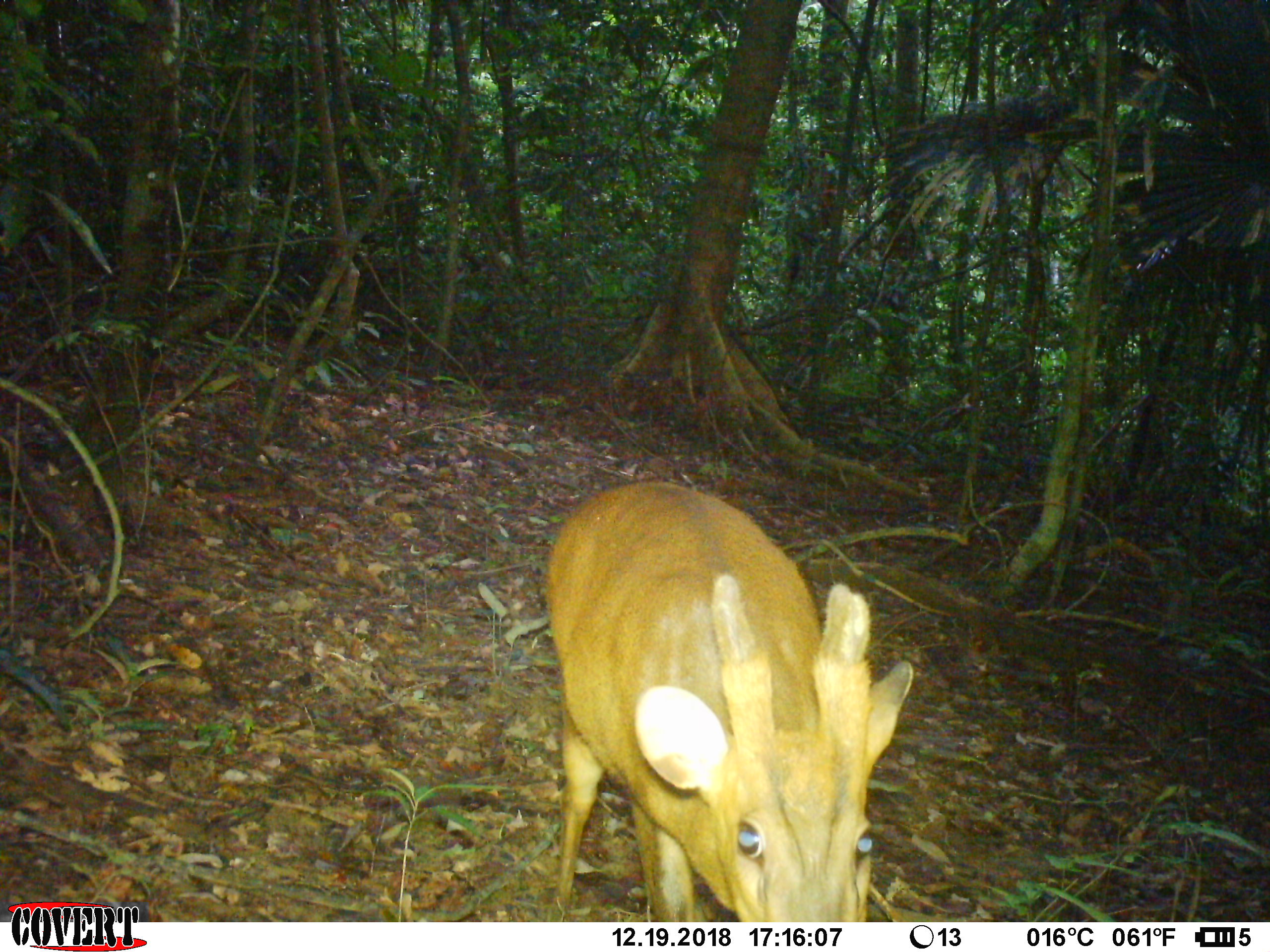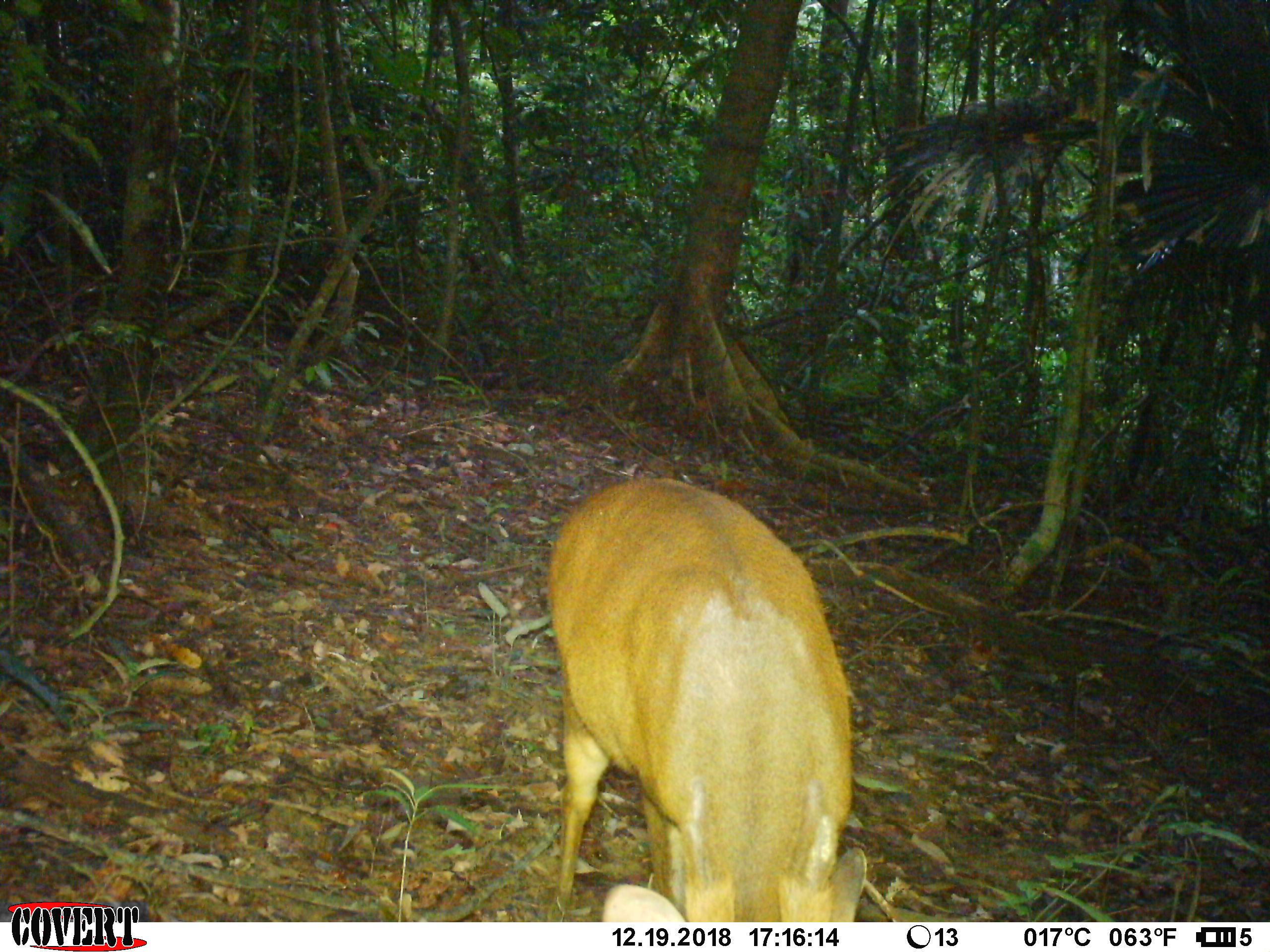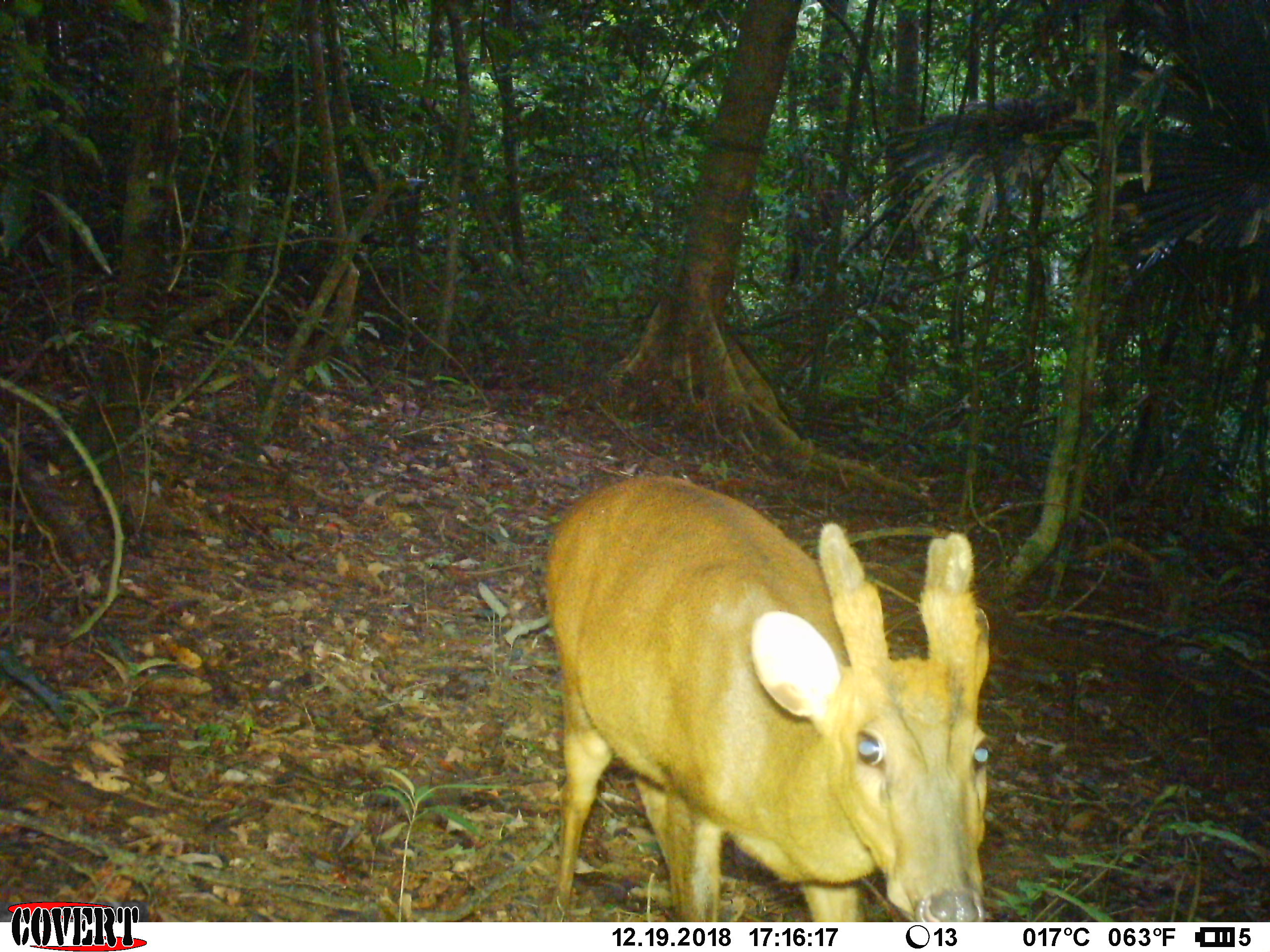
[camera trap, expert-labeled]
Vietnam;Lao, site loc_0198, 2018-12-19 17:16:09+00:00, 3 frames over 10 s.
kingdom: Animalia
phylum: Chordata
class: Mammalia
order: Artiodactyla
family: Cervidae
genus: Muntiacus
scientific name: Muntiacus vuquangensis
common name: large-antlered muntjac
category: large antlered muntjac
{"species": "large antlered muntjac (large-antlered muntjac) (Muntiacus vuquangensis)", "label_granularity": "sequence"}